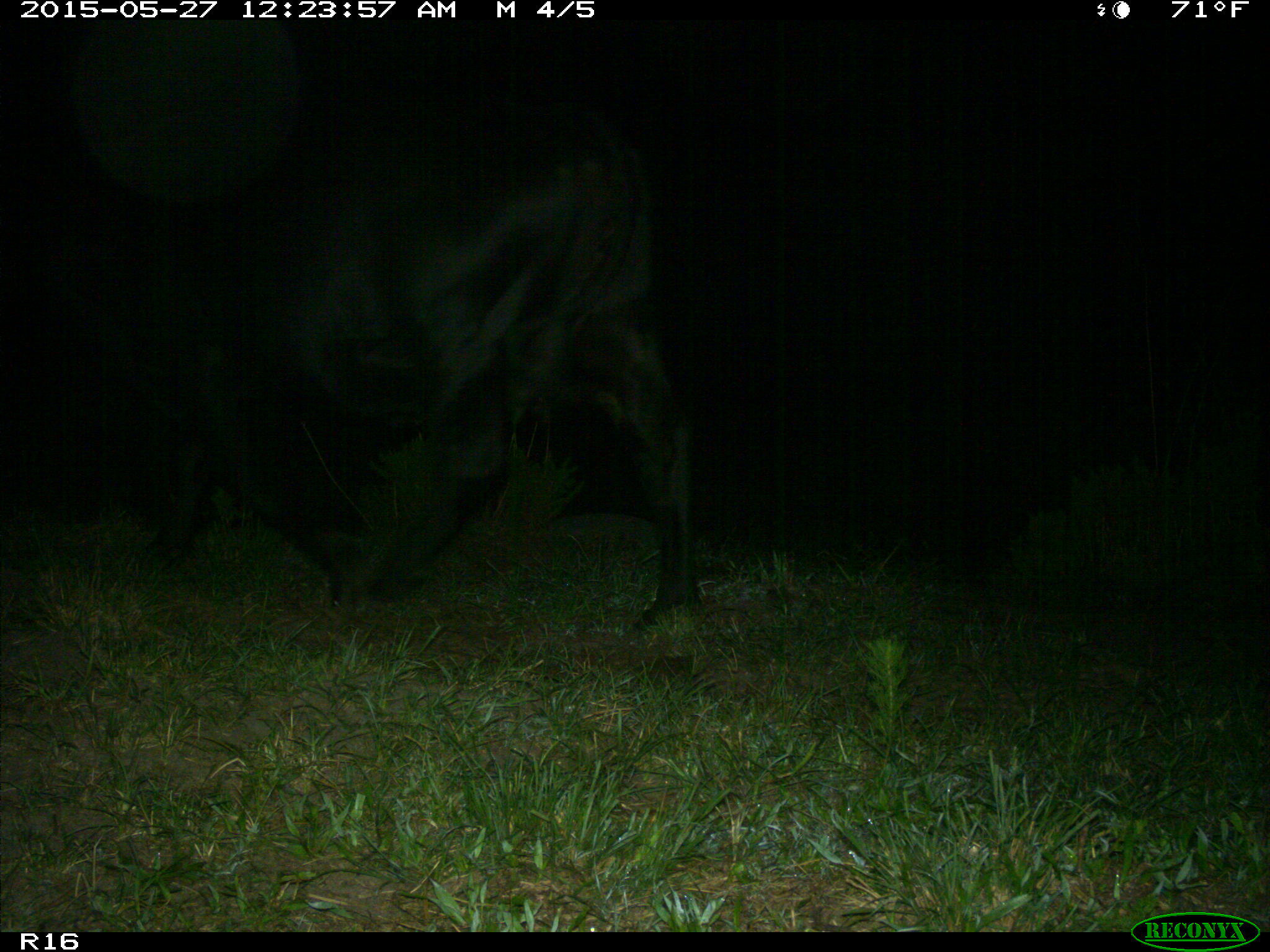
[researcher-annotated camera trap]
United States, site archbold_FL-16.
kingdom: Animalia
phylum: Chordata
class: Mammalia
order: Artiodactyla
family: Bovidae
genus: Bos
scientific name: Bos taurus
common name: domestic cow